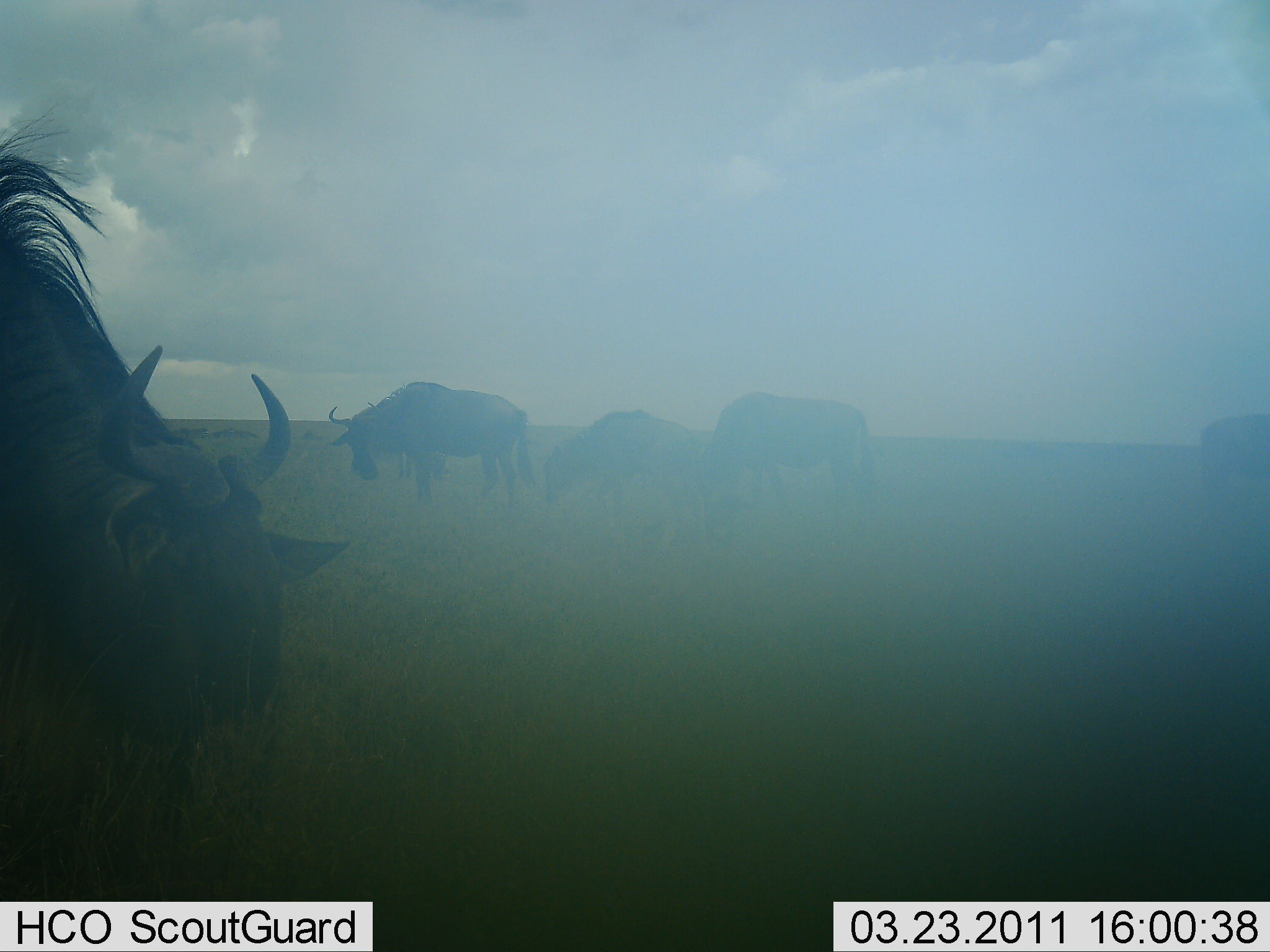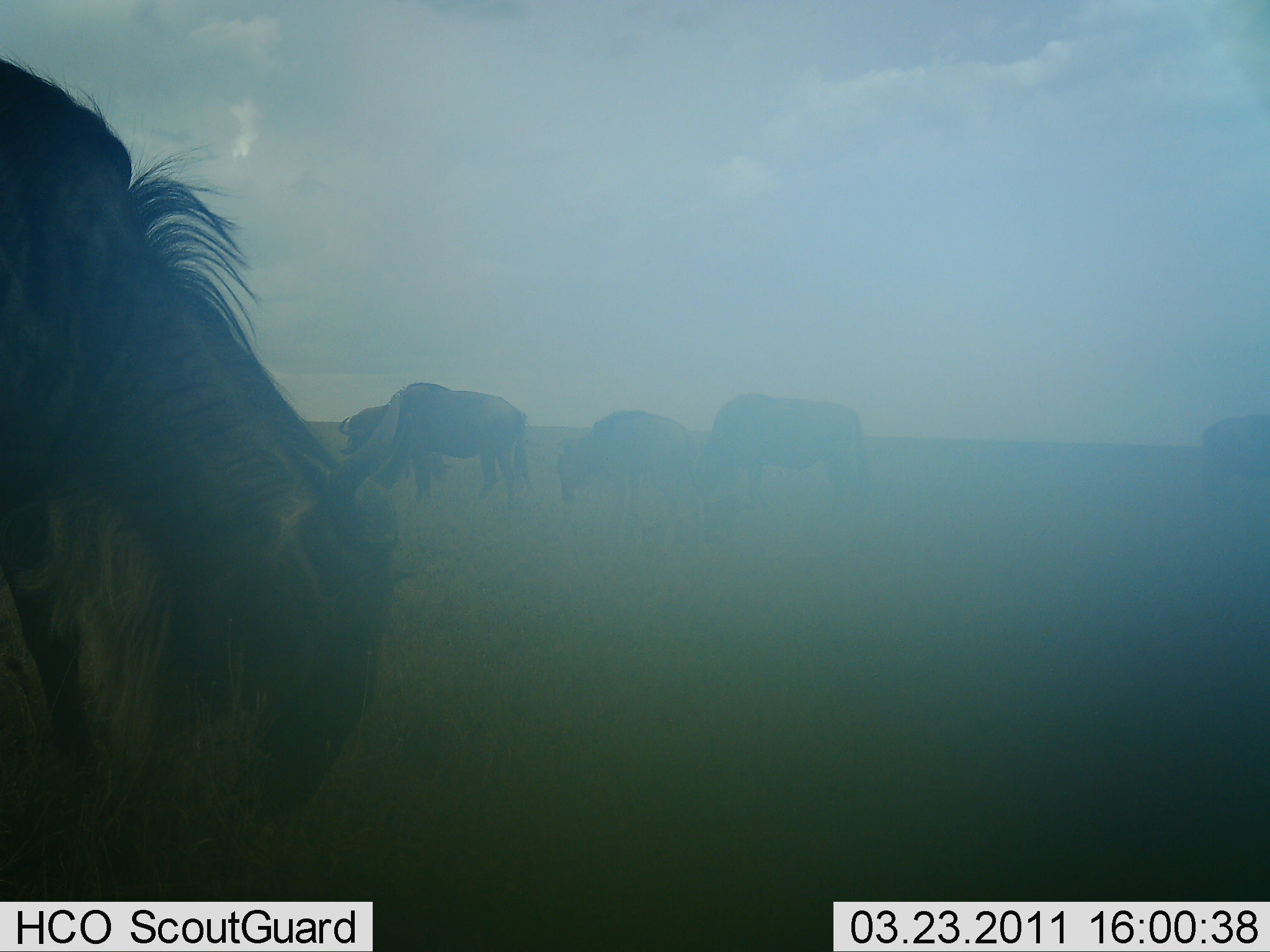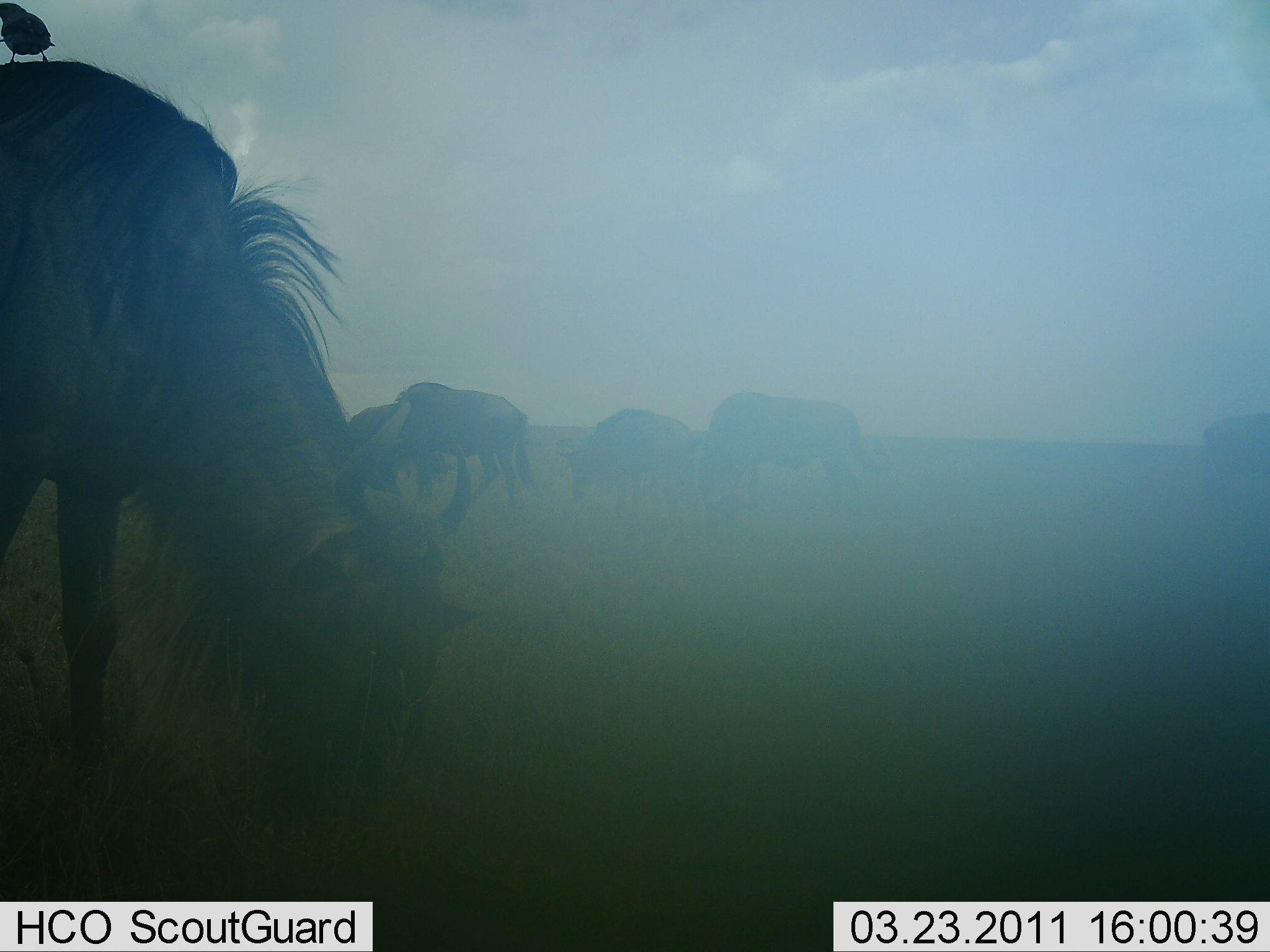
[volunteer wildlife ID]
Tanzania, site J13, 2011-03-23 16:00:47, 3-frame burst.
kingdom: Animalia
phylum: Chordata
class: Mammalia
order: Artiodactyla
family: Bovidae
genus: Connochaetes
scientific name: Connochaetes taurinus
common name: blue wildebeest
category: wildebeest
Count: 5.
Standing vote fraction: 50%.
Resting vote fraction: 0%.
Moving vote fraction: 20%.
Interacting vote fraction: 0%.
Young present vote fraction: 10%.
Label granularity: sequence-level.